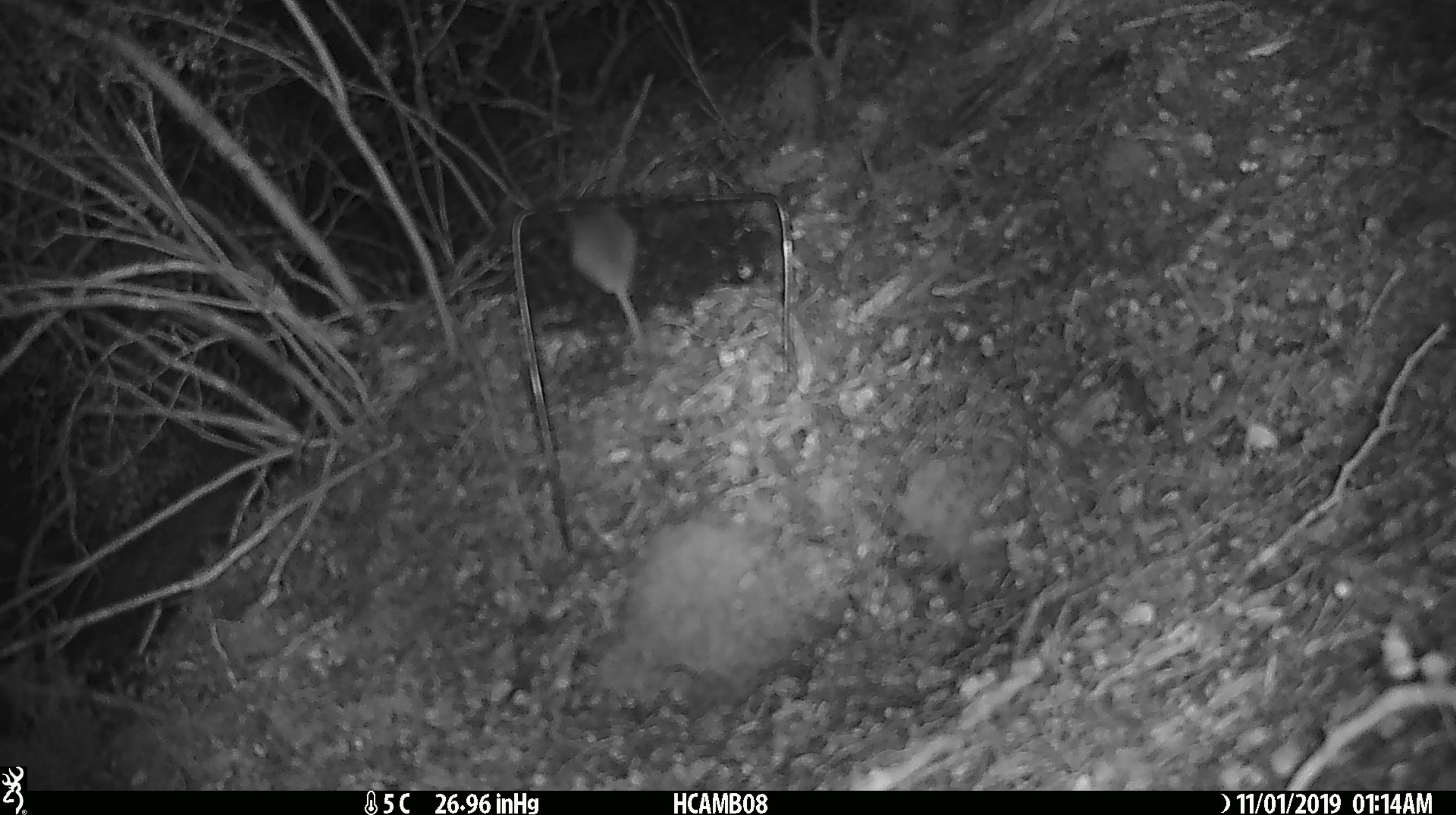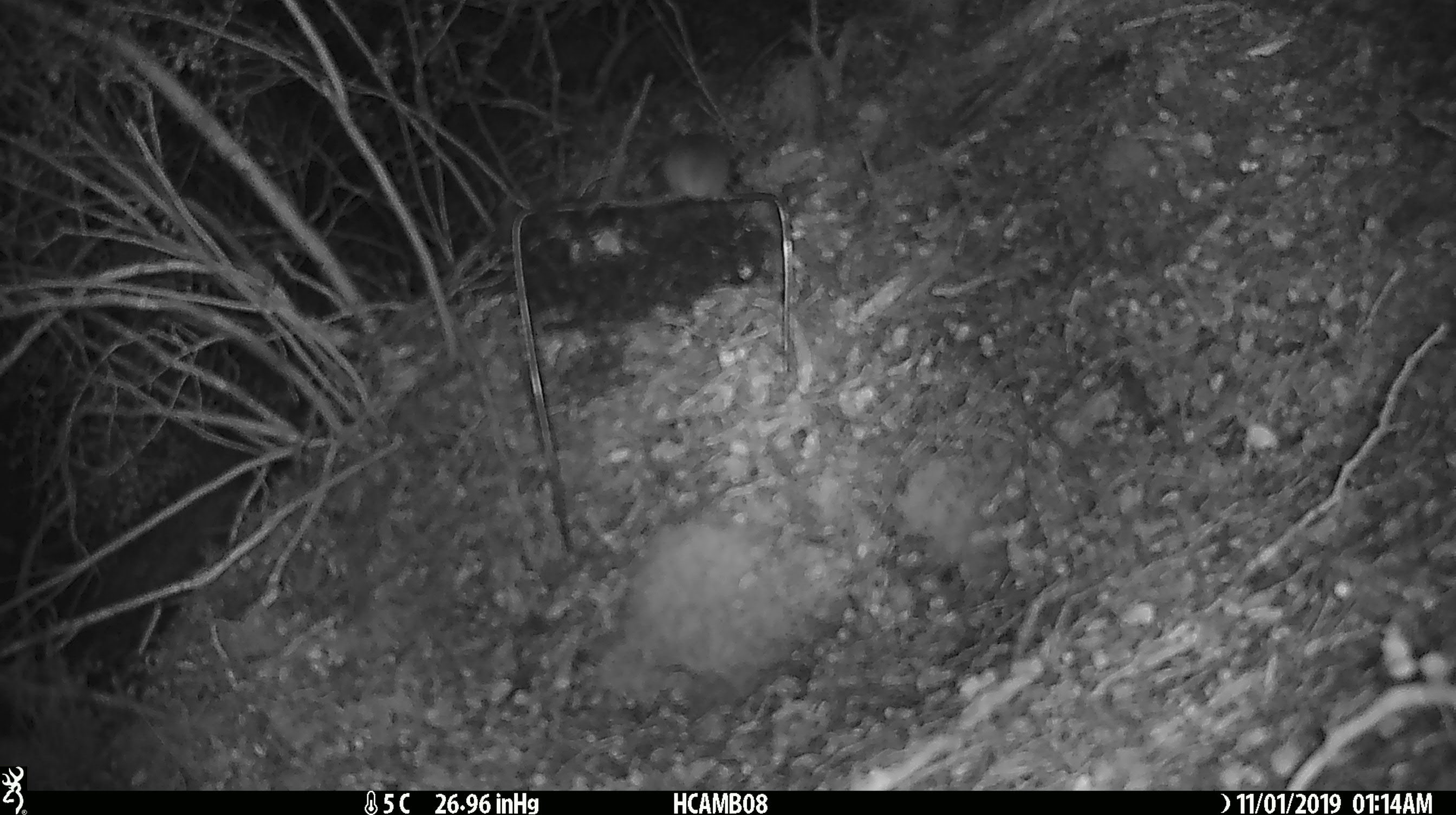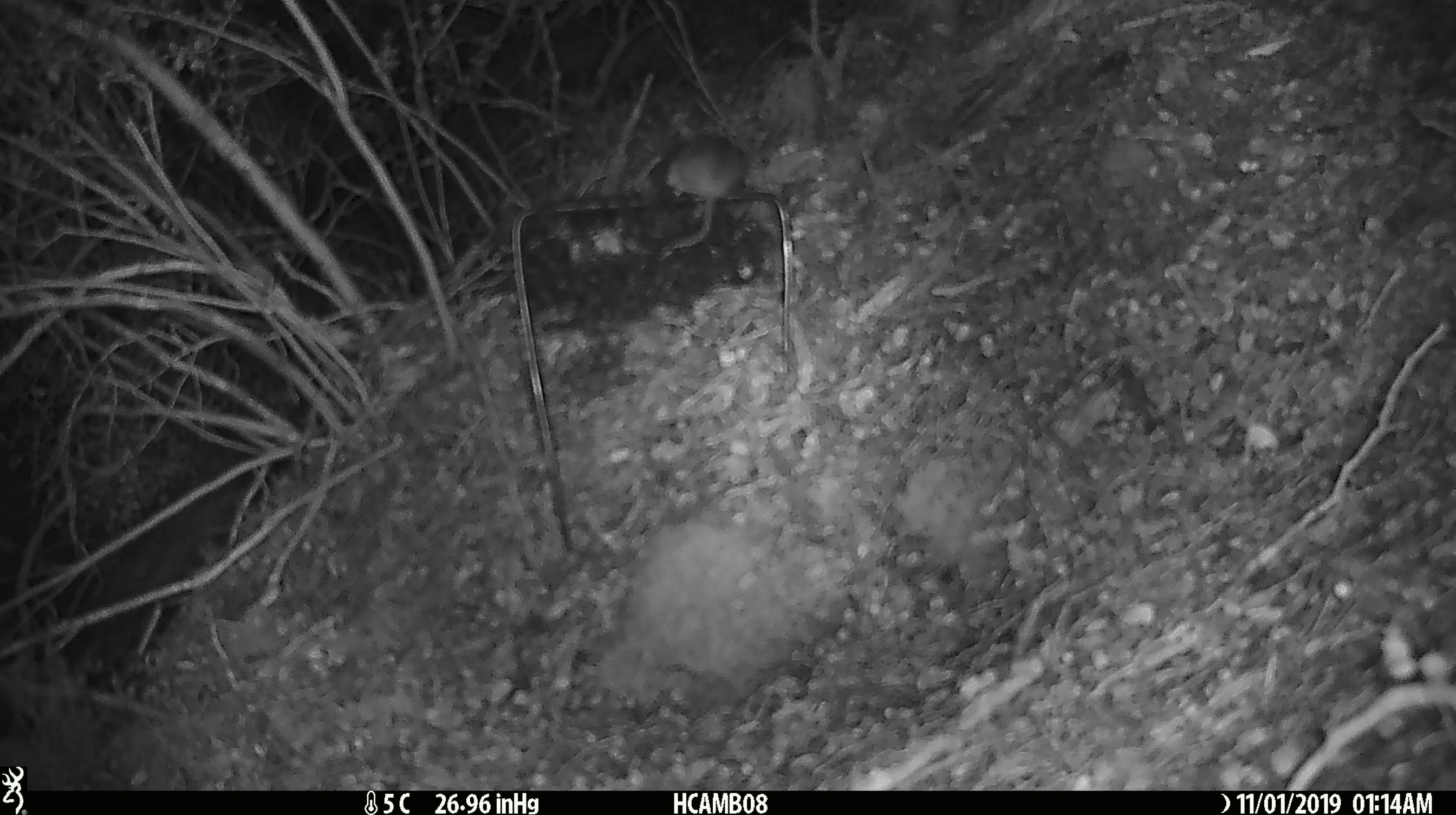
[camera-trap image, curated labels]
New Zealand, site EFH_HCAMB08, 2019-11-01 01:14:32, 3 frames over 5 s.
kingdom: Animalia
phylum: Chordata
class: Mammalia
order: Rodentia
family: Muridae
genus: Mus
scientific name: Mus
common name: mouse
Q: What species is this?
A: Mouse (Mus).